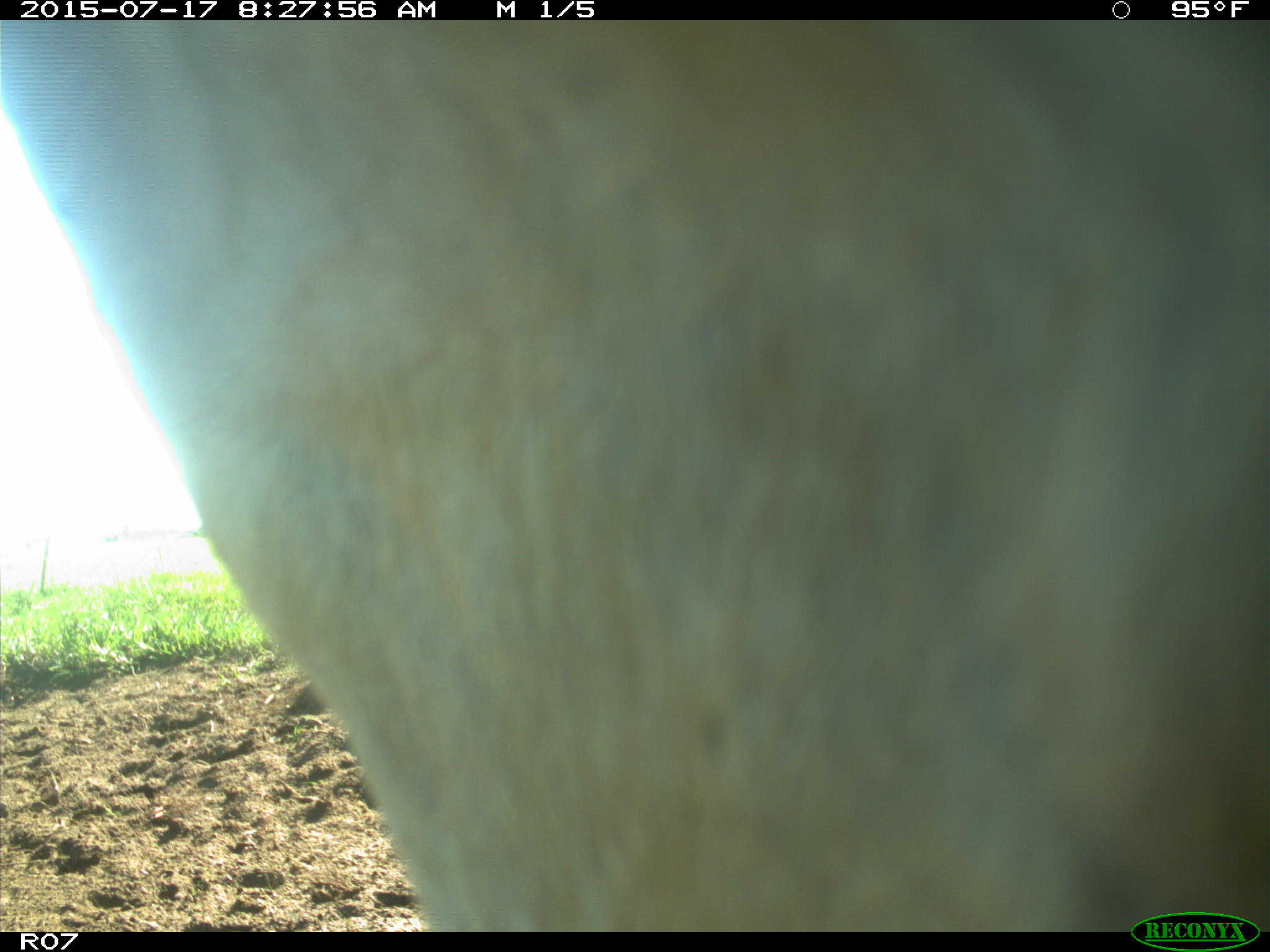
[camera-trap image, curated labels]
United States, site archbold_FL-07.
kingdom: Animalia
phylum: Chordata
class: Mammalia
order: Artiodactyla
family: Bovidae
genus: Bos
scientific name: Bos taurus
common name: domestic cow